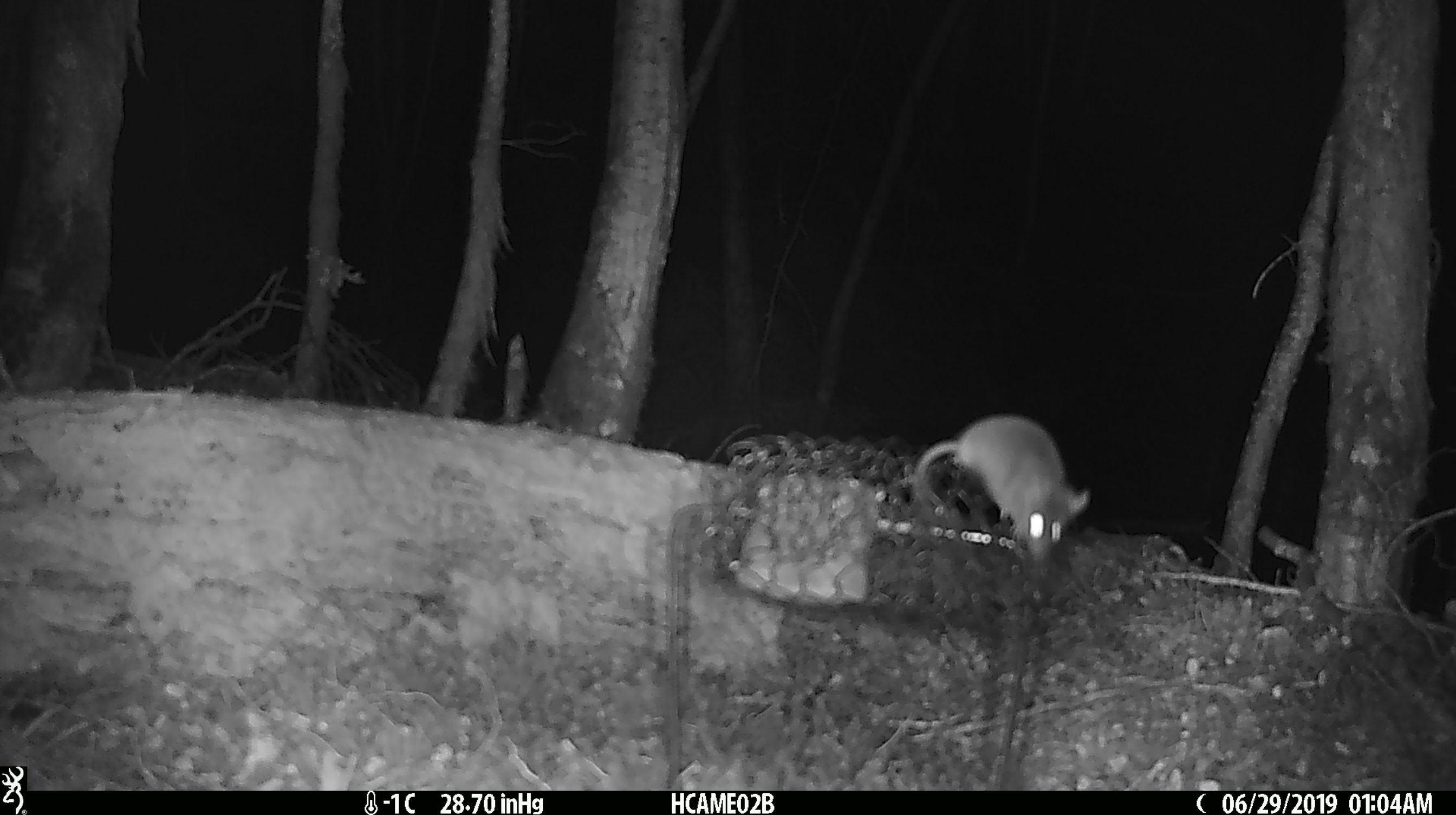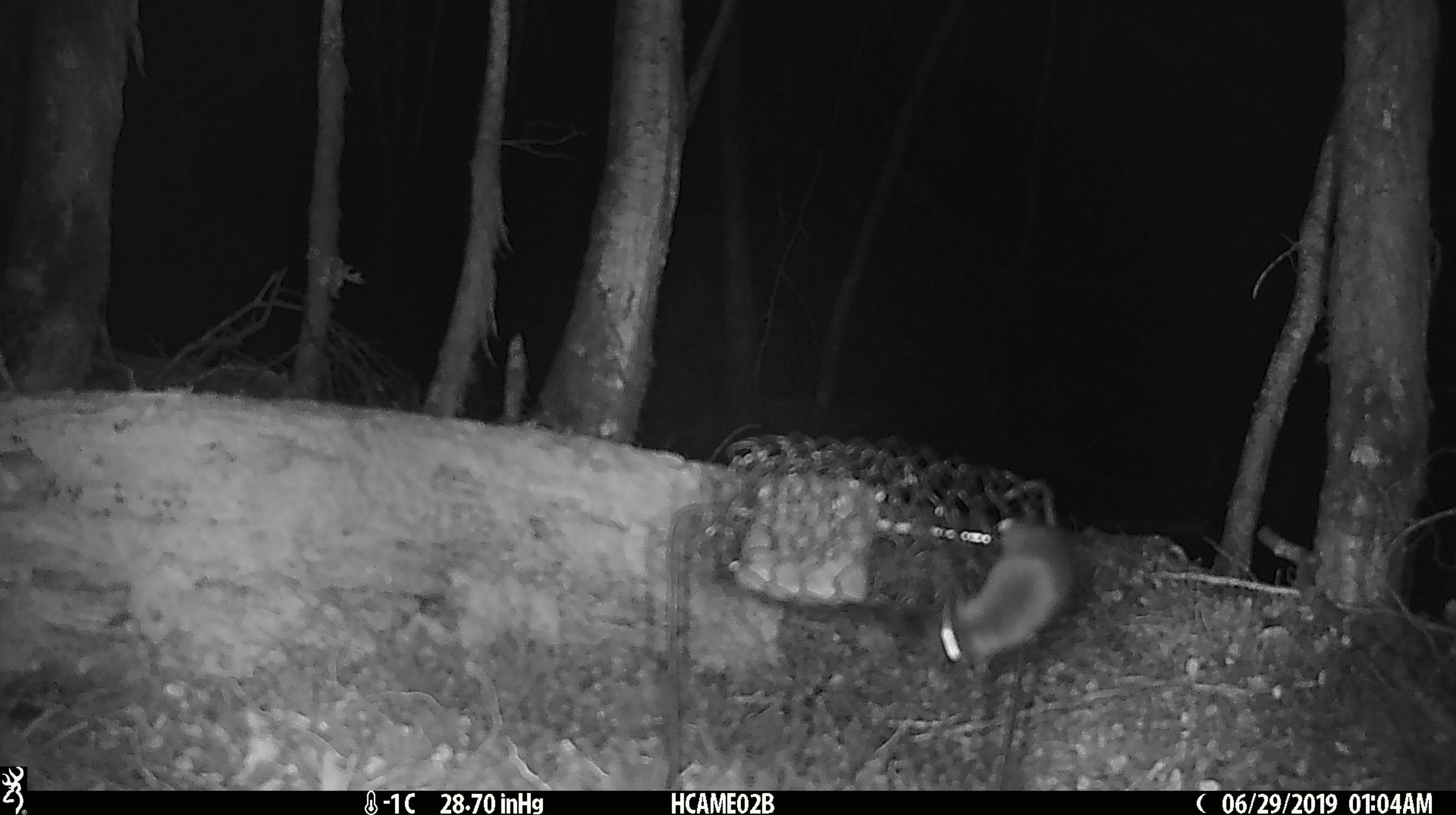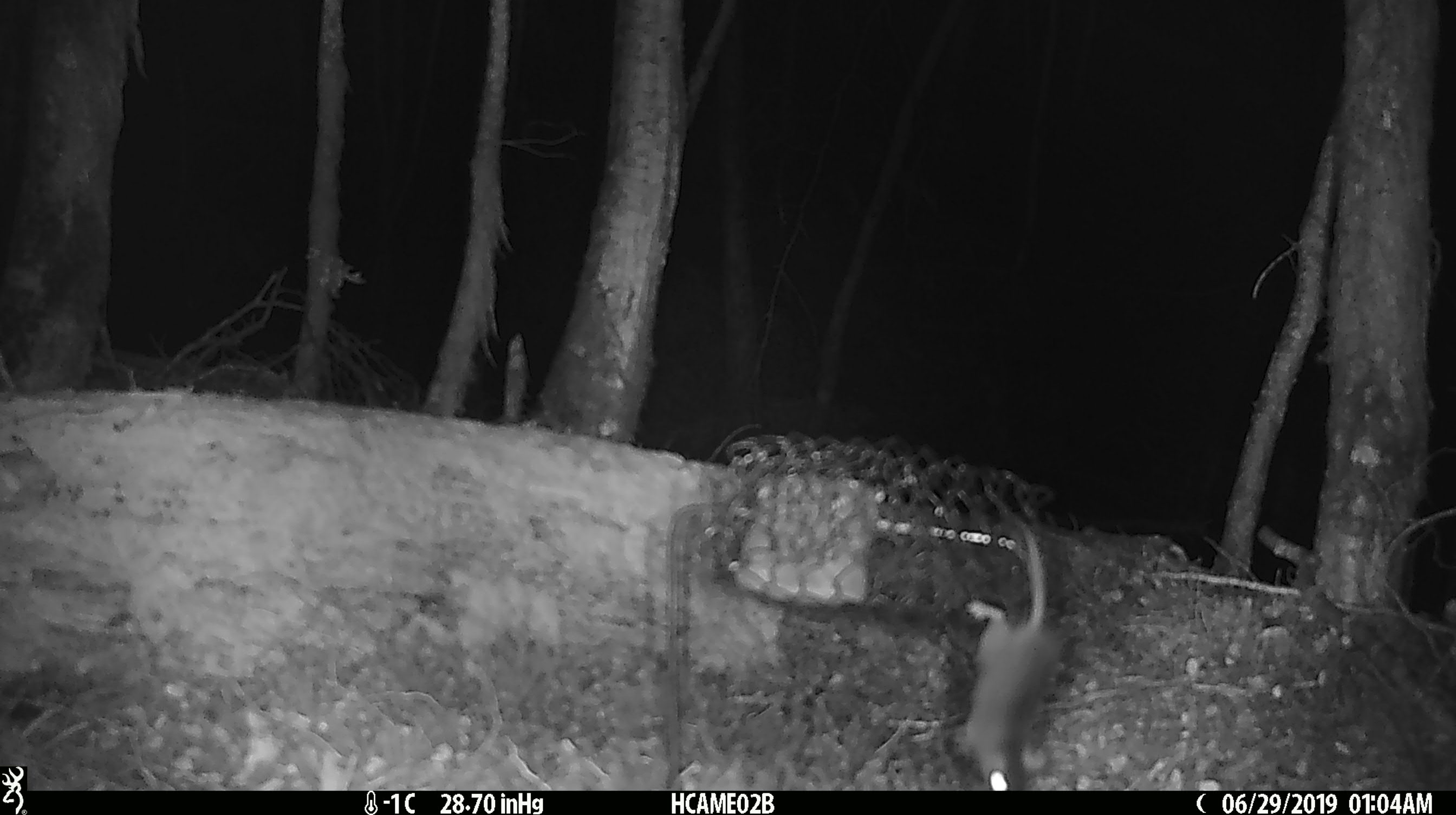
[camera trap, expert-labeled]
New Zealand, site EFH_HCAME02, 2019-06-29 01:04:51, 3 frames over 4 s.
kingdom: Animalia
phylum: Chordata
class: Mammalia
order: Rodentia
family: Muridae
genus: Mus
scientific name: Mus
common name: mouse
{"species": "mouse (Mus)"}